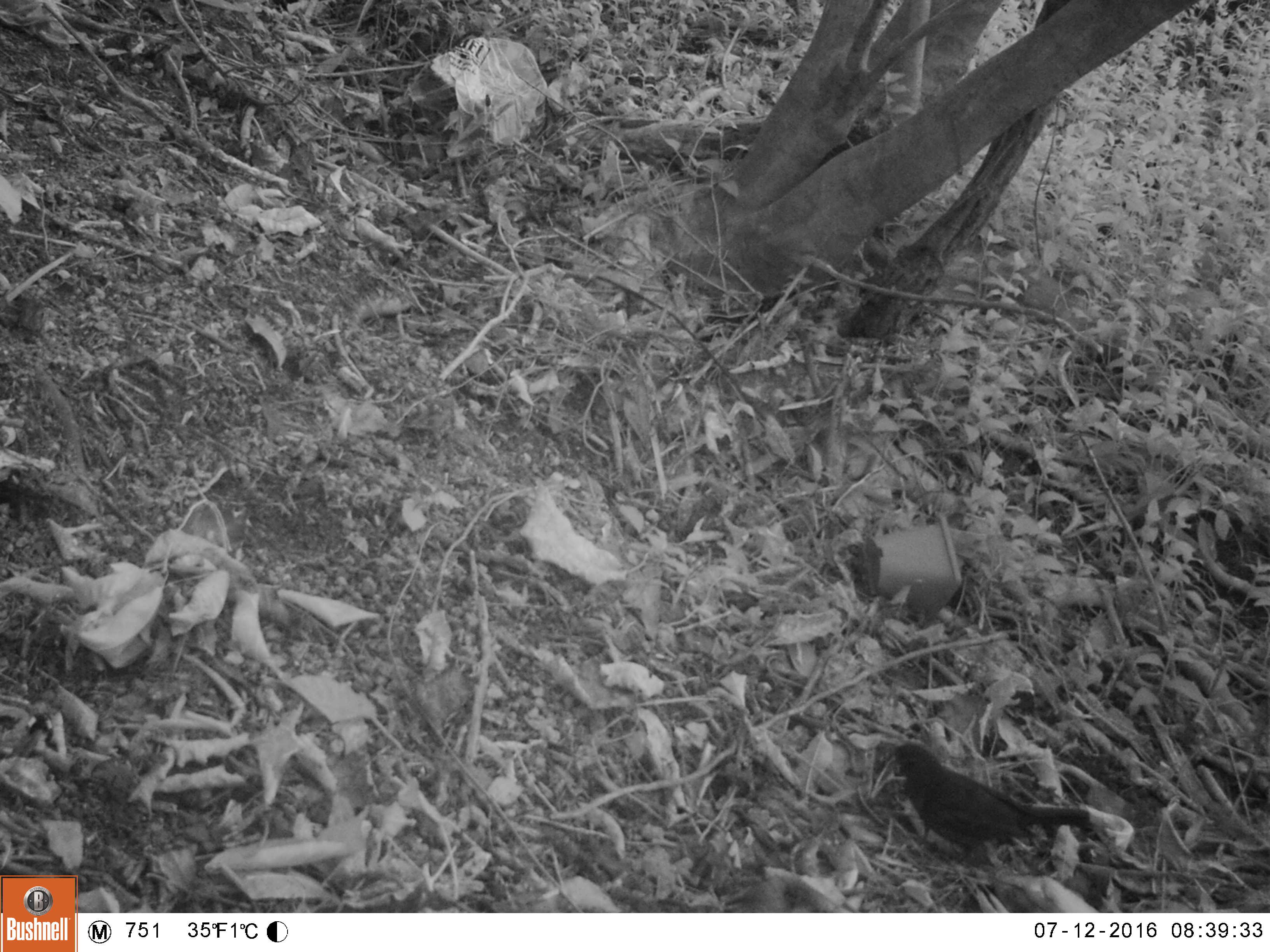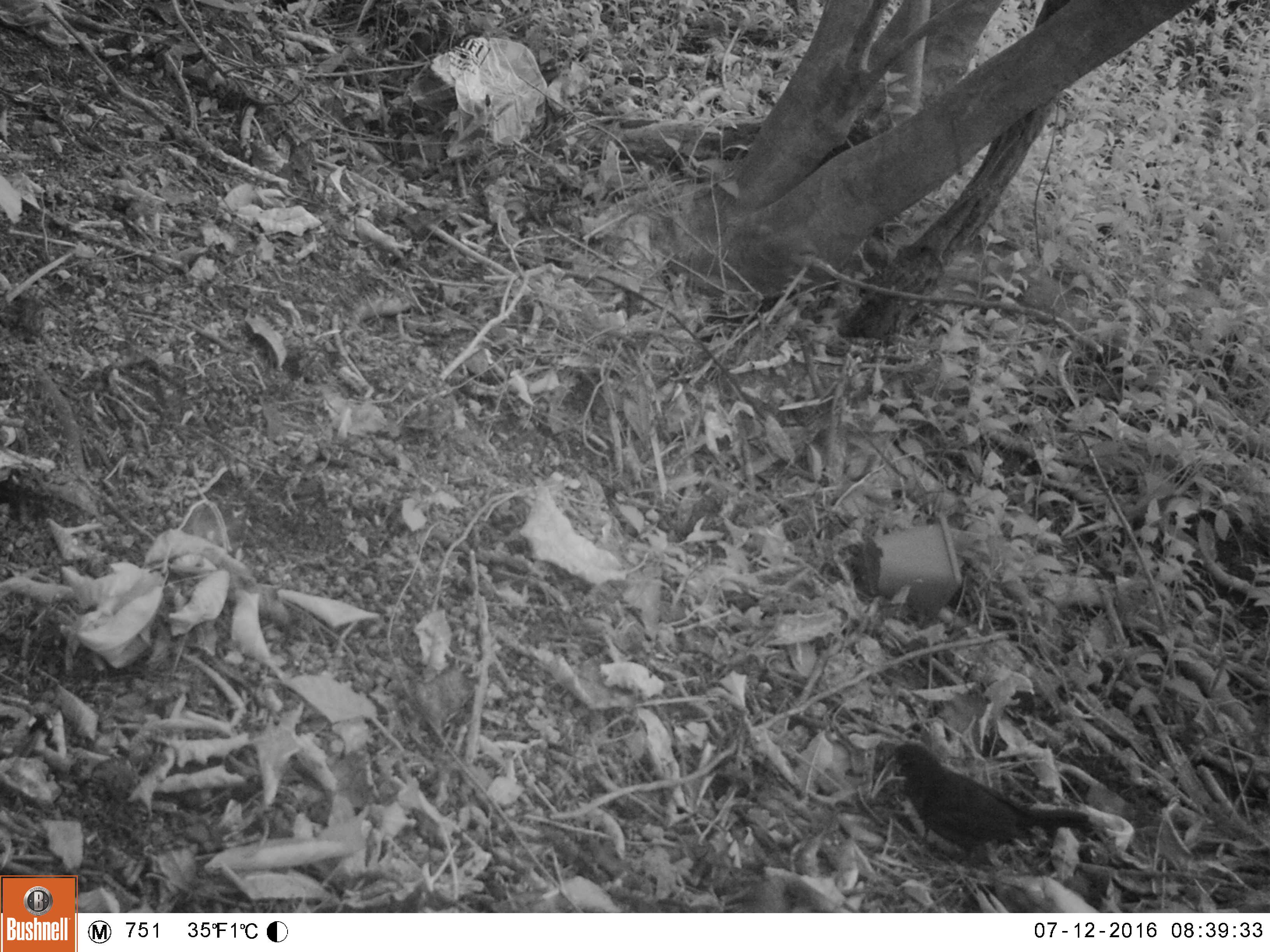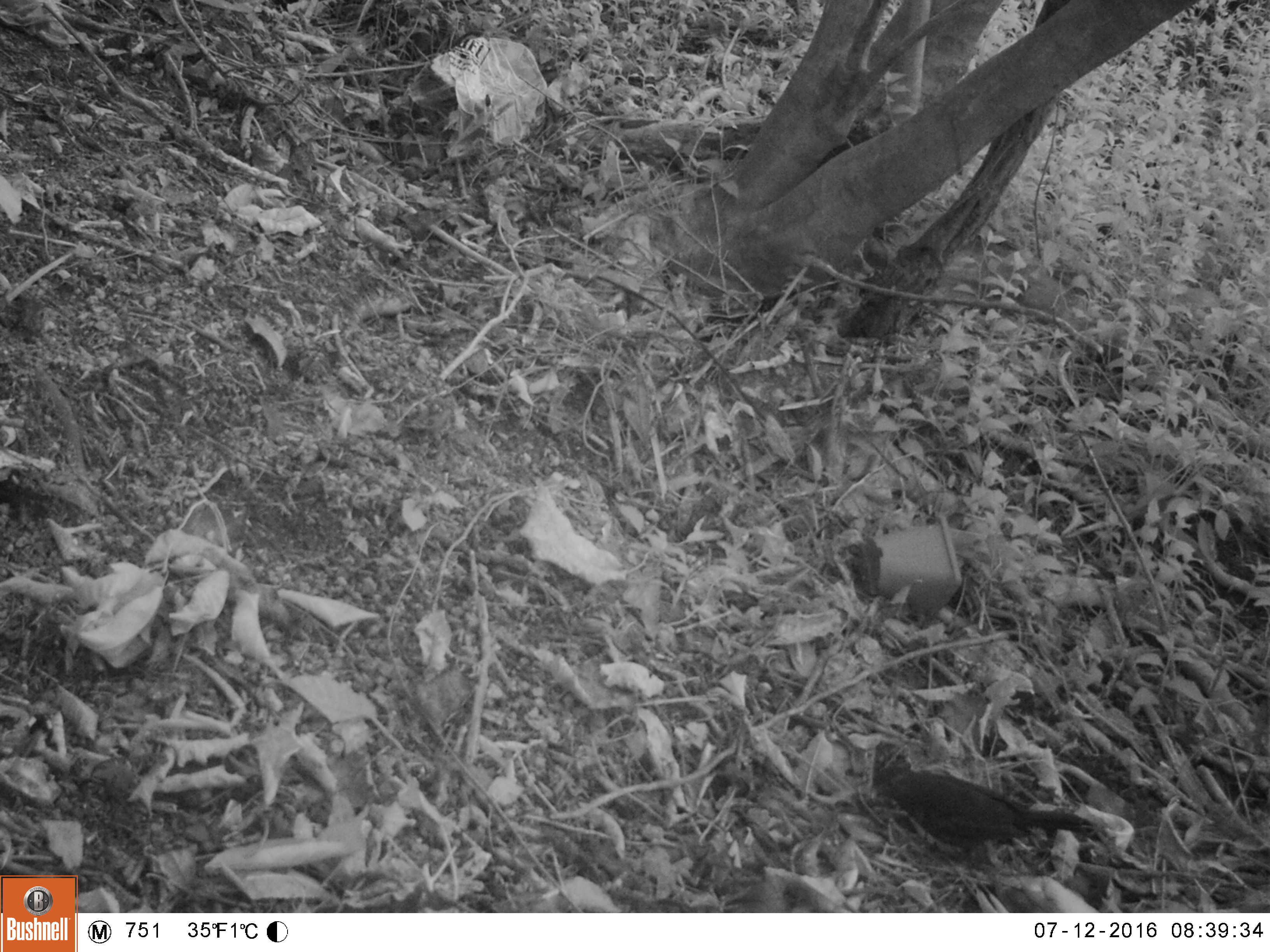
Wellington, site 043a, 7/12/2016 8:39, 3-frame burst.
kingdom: Animalia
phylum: Chordata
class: Aves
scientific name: Aves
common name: bird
Bird (Aves).